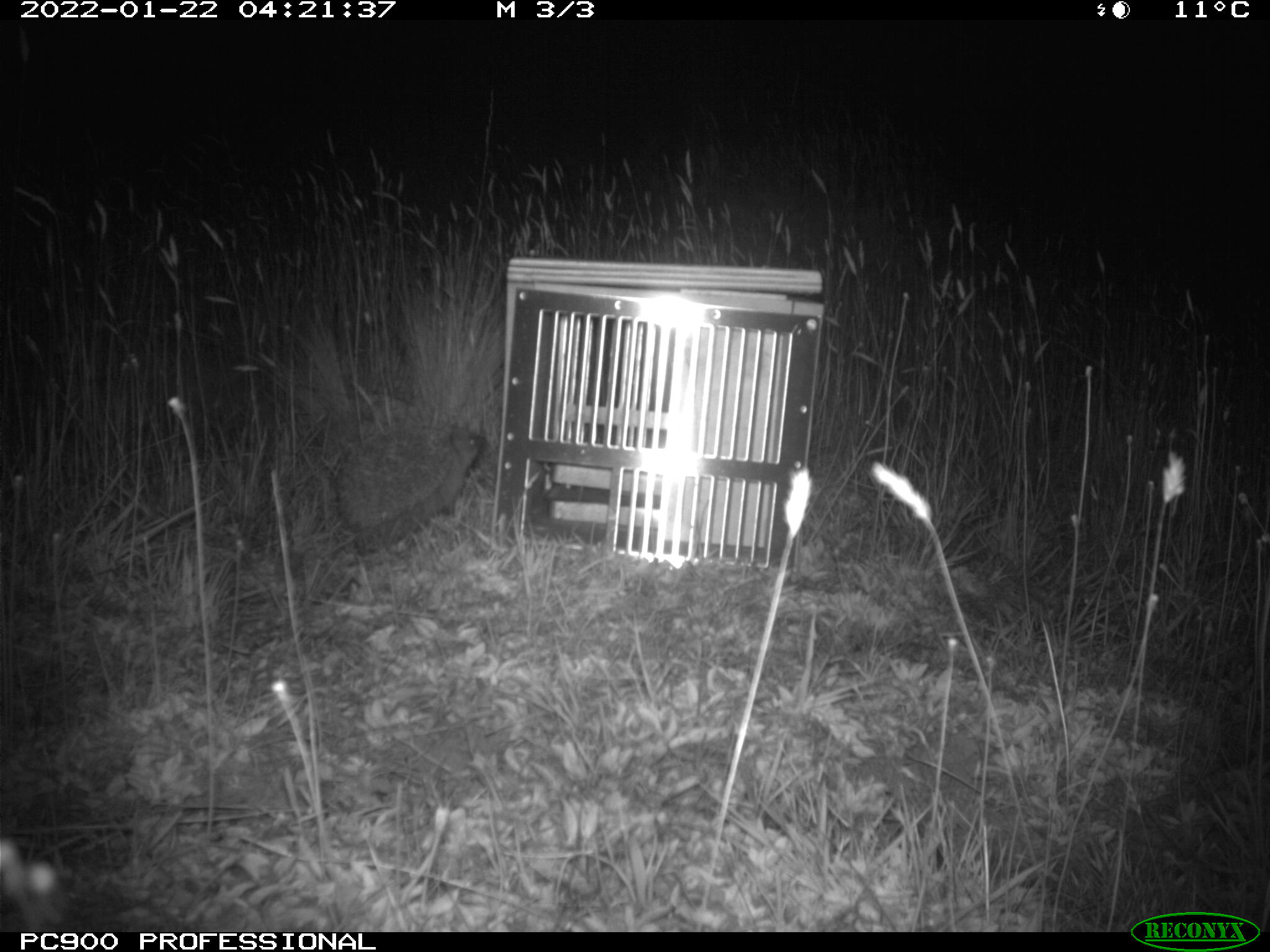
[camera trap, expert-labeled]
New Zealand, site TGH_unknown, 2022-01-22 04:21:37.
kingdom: Animalia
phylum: Chordata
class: Mammalia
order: Eulipotyphla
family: Erinaceidae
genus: Erinaceus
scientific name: Erinaceus europaeus europaeus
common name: european hedgehog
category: hedgehog